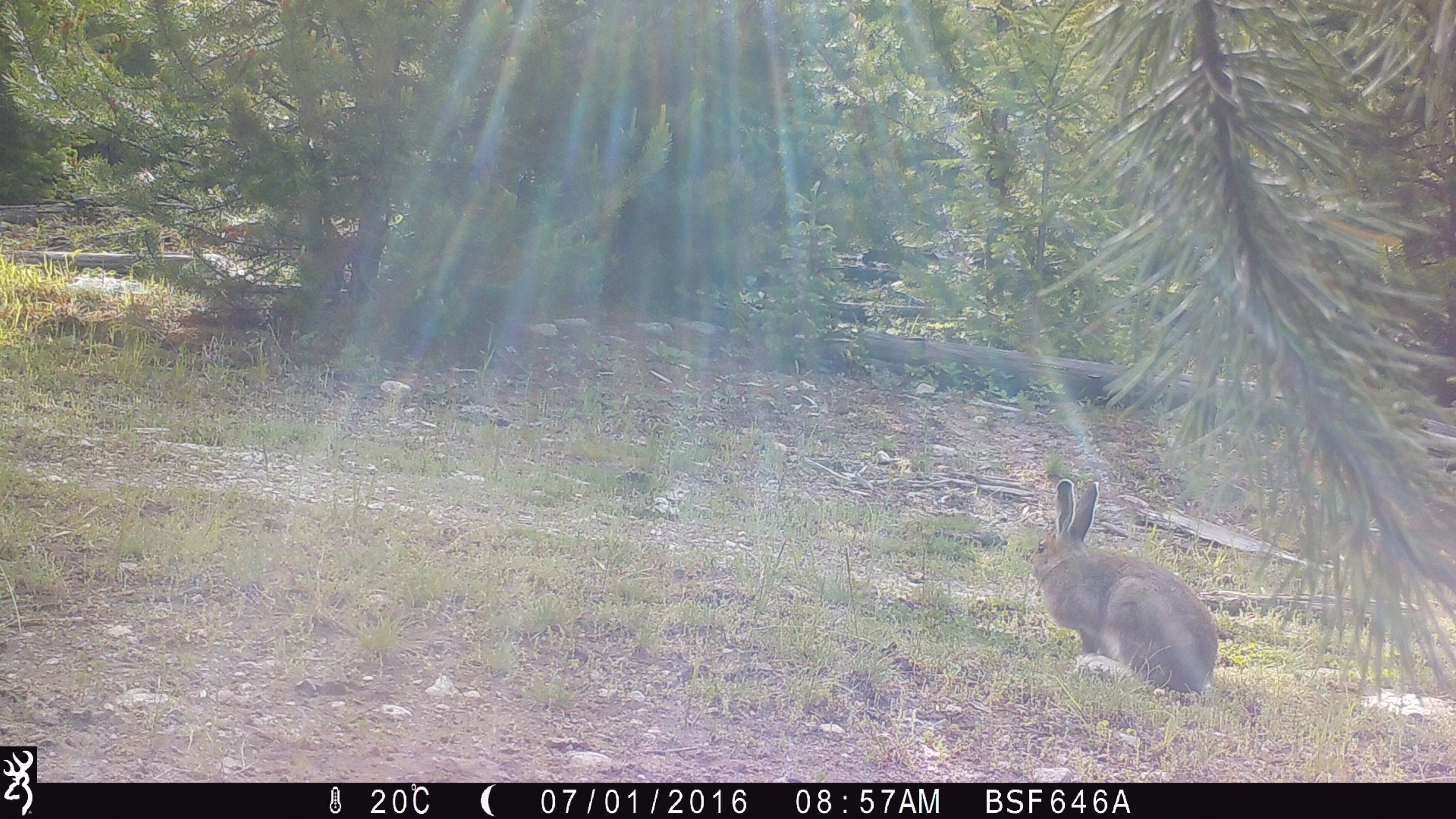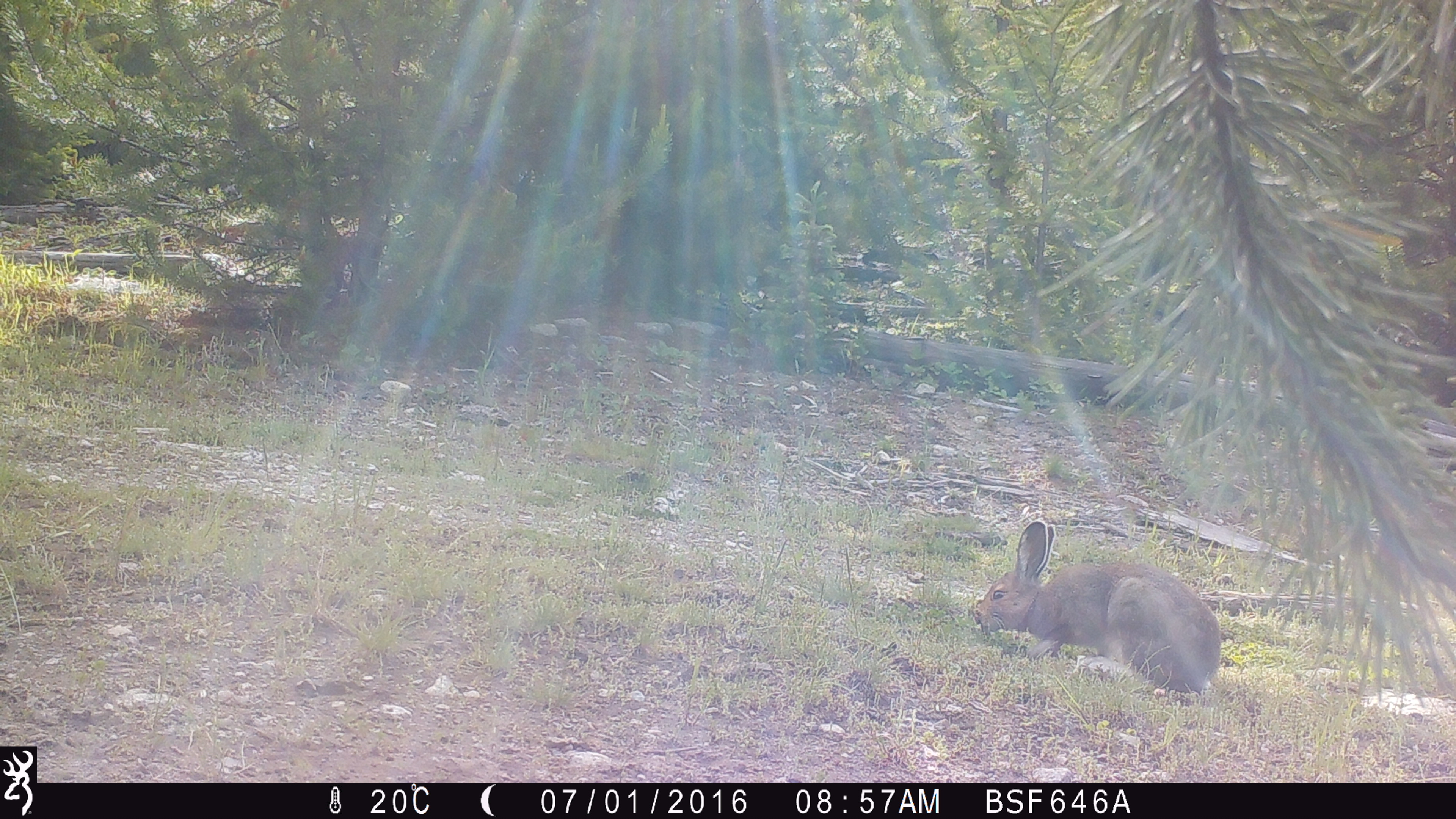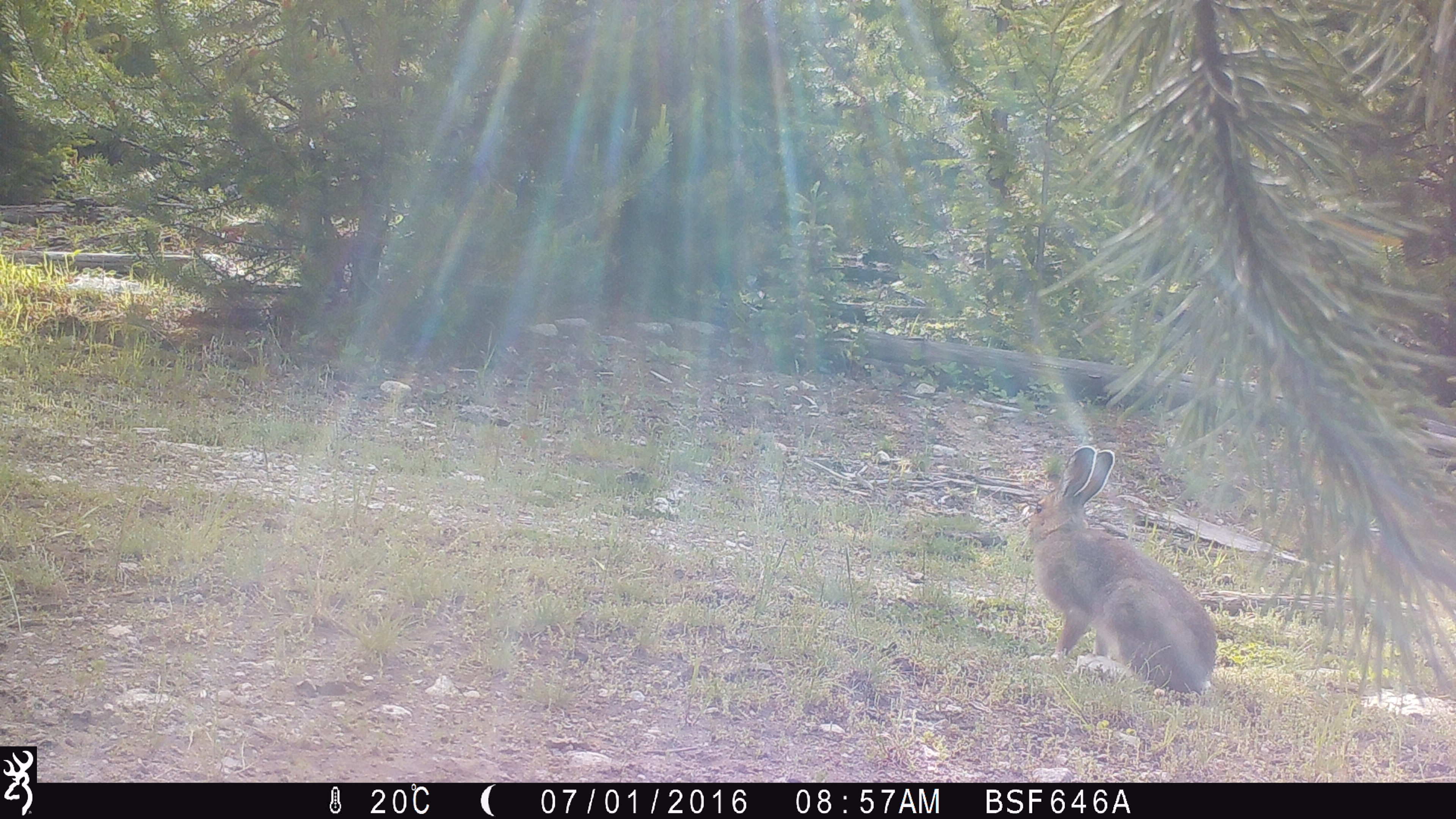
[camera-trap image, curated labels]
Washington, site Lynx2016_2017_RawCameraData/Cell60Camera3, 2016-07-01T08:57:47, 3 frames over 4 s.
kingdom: Animalia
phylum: Chordata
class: Mammalia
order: Lagomorpha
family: Leporidae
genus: Lepus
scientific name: Lepus americanus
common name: snowshoe hare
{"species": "Lepus americanus (snowshoe hare)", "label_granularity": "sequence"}